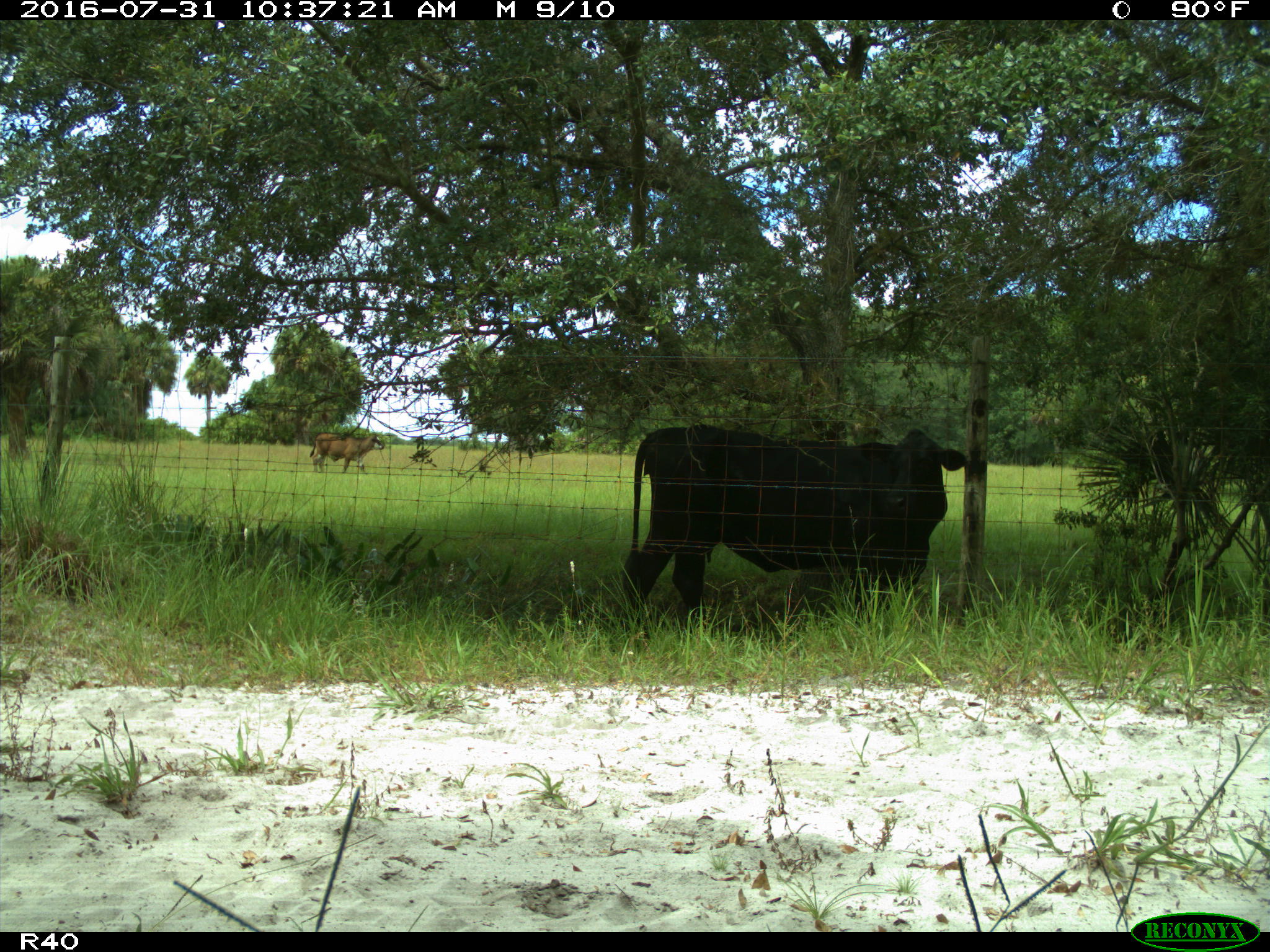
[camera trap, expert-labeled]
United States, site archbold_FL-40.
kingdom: Animalia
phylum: Chordata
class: Mammalia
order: Artiodactyla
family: Bovidae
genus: Bos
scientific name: Bos taurus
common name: domestic cow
Bos taurus (domestic cow).